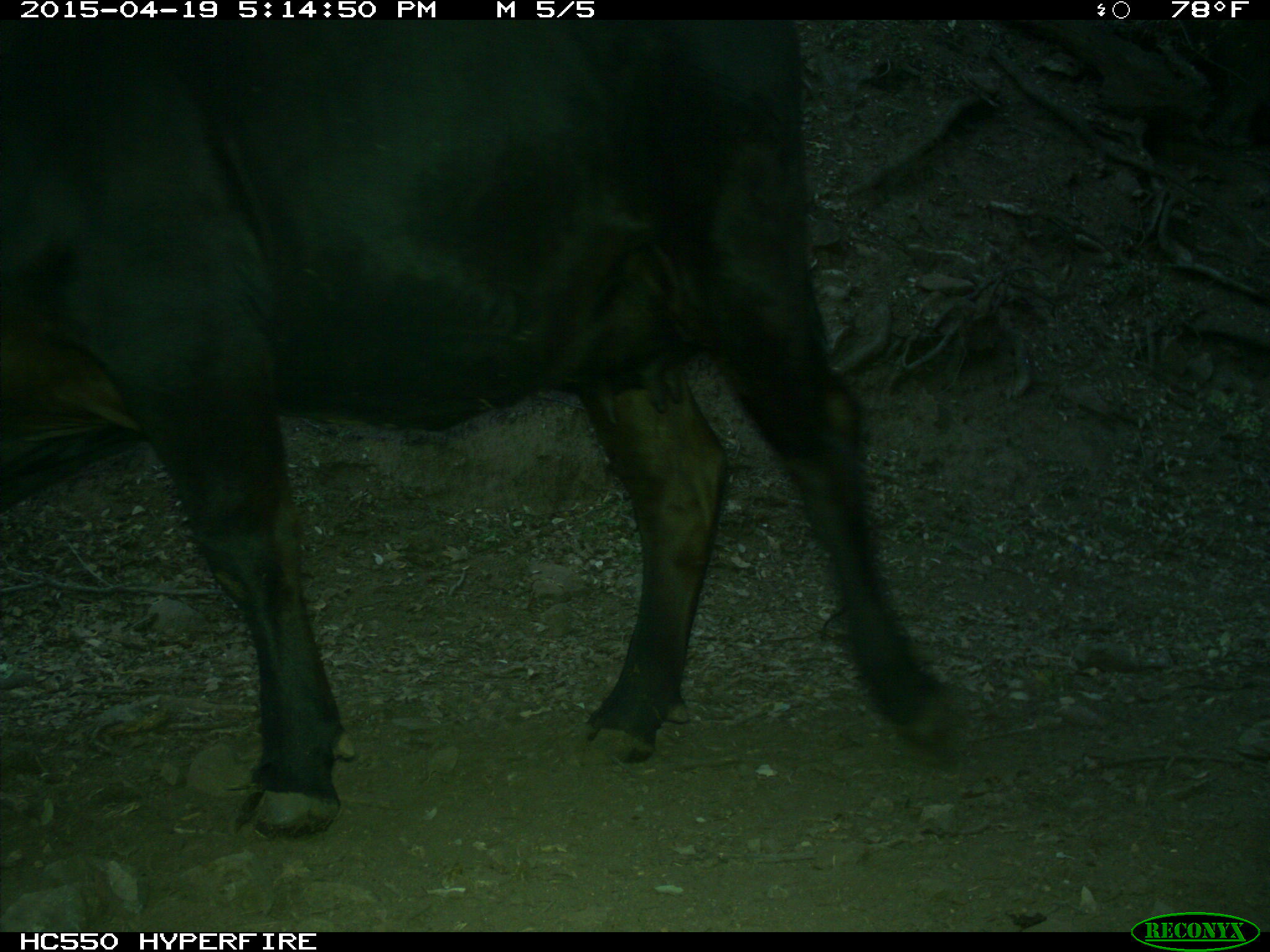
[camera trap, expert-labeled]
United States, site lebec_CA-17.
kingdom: Animalia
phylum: Chordata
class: Mammalia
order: Artiodactyla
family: Bovidae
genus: Bos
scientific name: Bos taurus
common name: domestic cow